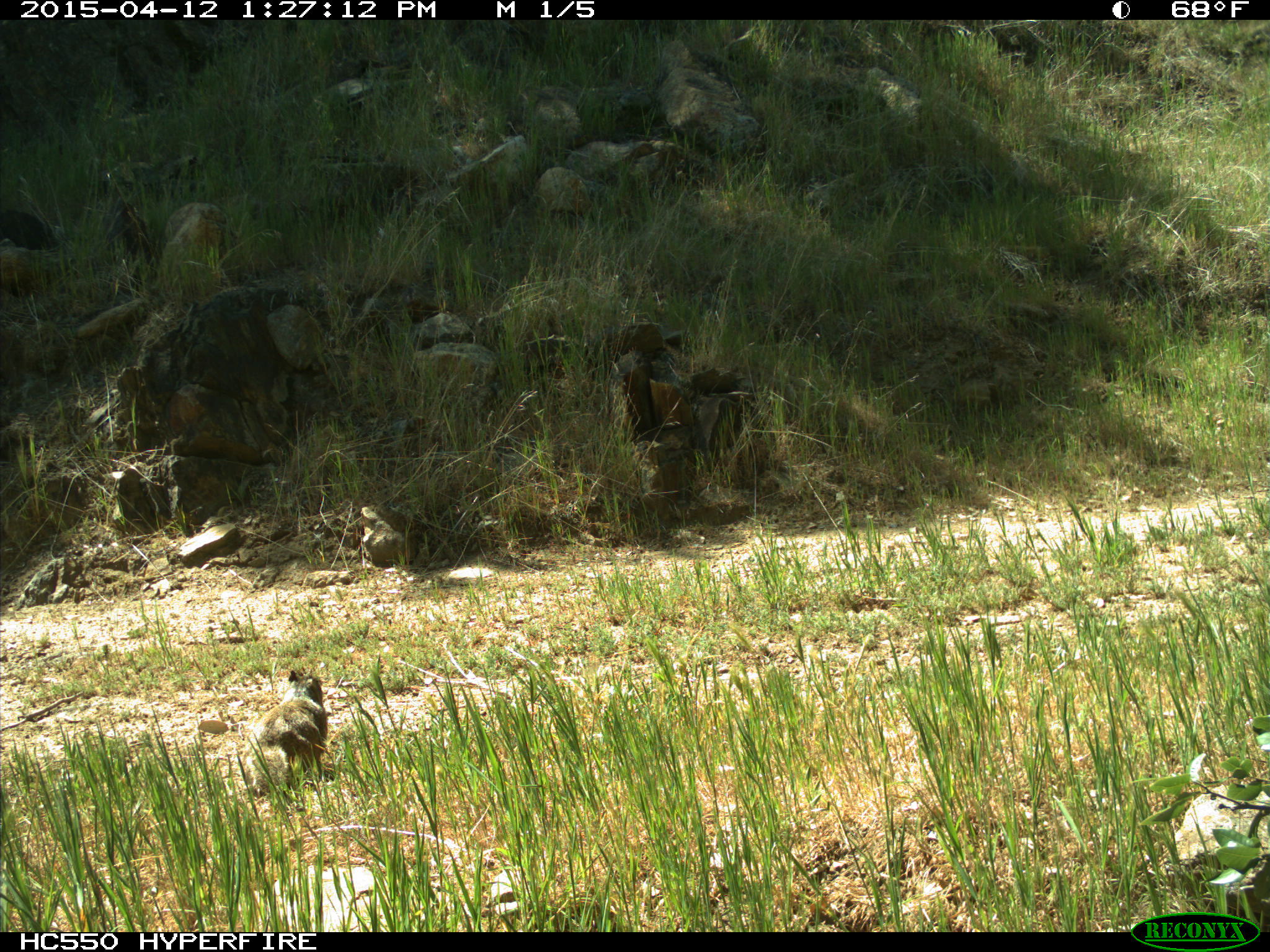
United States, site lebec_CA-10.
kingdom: Animalia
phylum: Chordata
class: Mammalia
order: Rodentia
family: Sciuridae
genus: Otospermophilus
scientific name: Otospermophilus beecheyi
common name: california ground squirrel